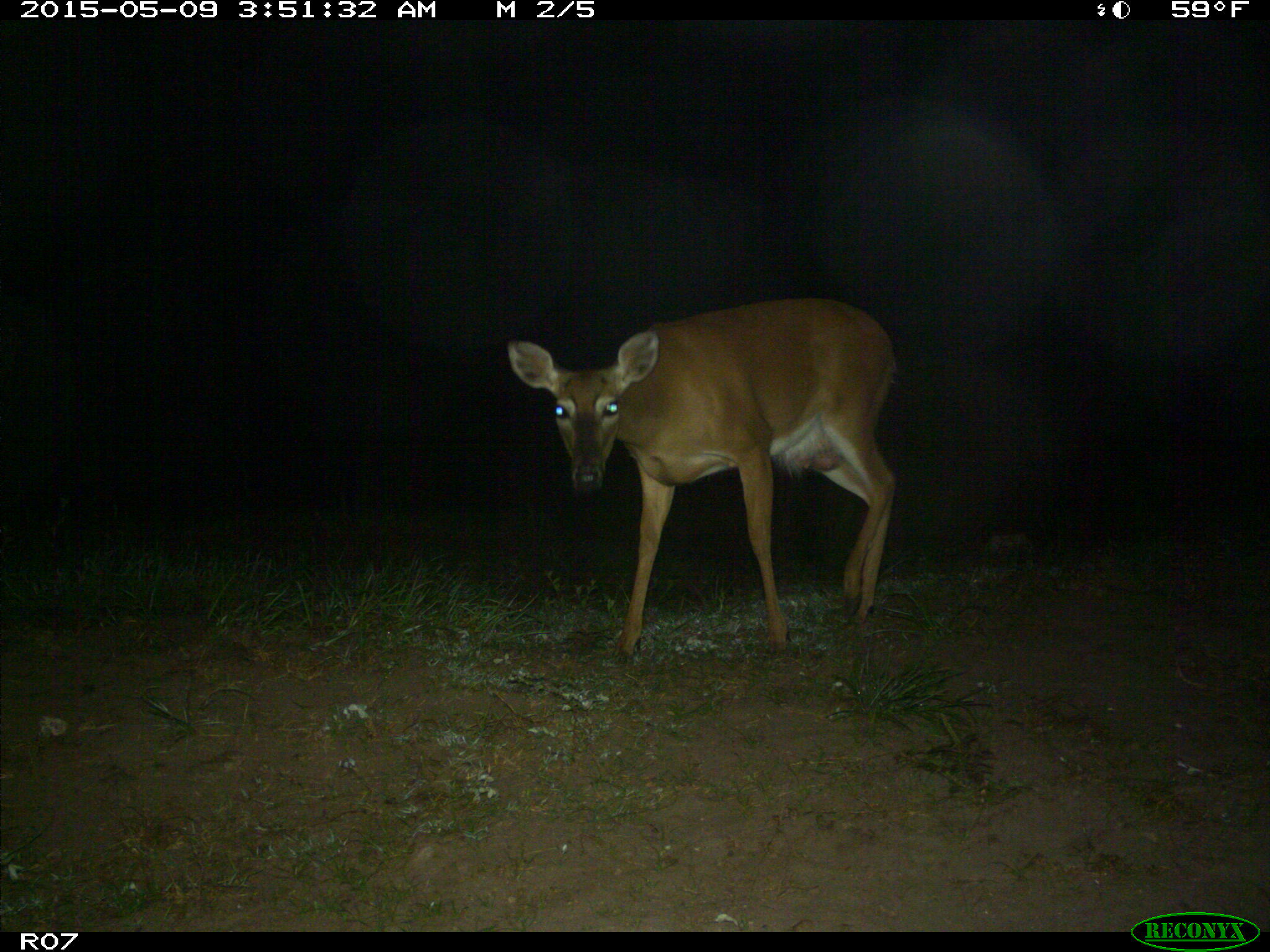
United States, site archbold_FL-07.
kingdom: Animalia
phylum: Chordata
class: Mammalia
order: Artiodactyla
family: Cervidae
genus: Odocoileus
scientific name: Odocoileus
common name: deer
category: unidentified deer